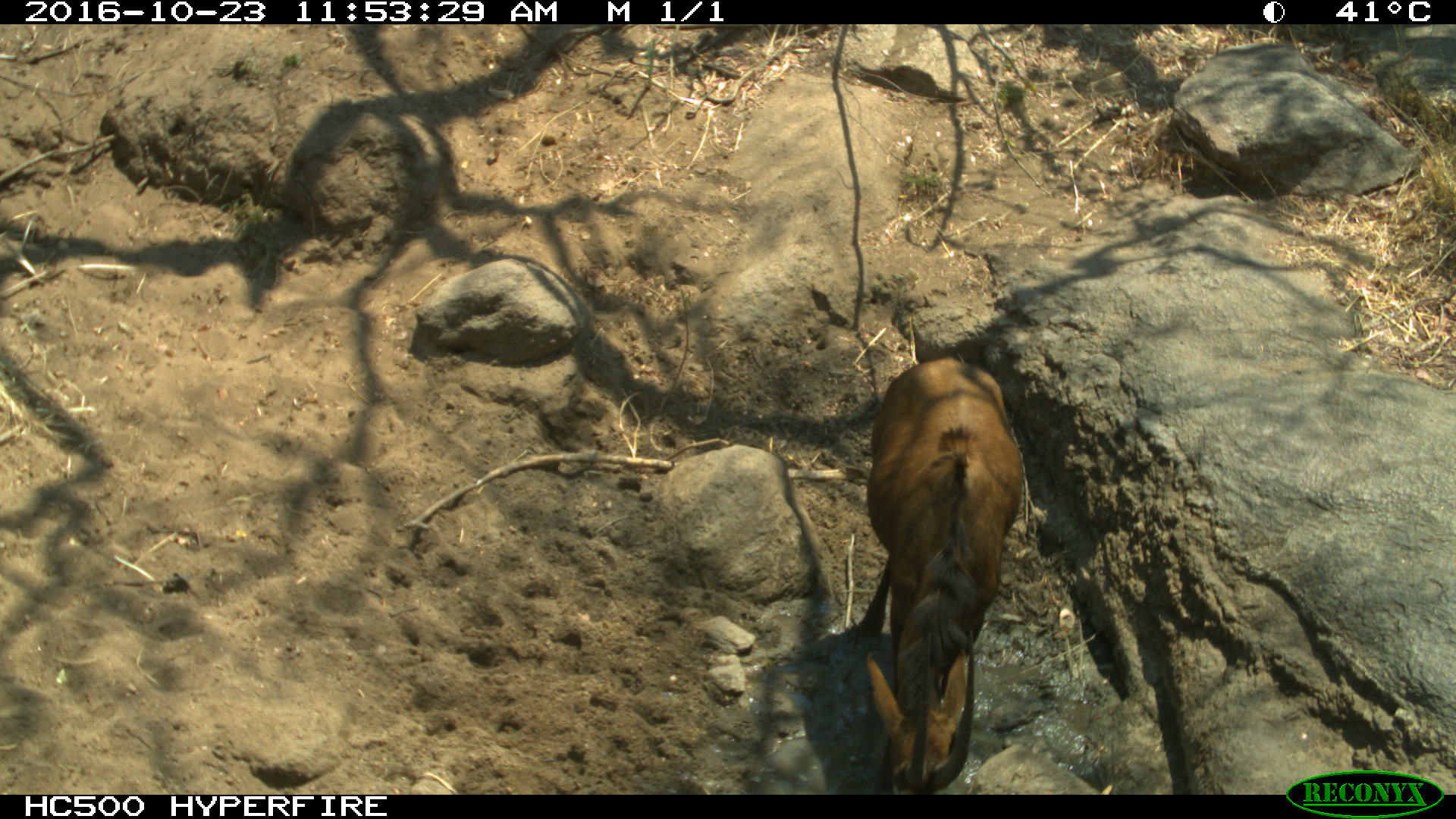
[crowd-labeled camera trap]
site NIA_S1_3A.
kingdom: Animalia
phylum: Chordata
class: Mammalia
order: Artiodactyla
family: Bovidae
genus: Hippotragus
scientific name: Hippotragus niger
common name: sable antelope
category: sable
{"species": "sable (sable antelope) (Hippotragus niger)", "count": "1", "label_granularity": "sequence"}